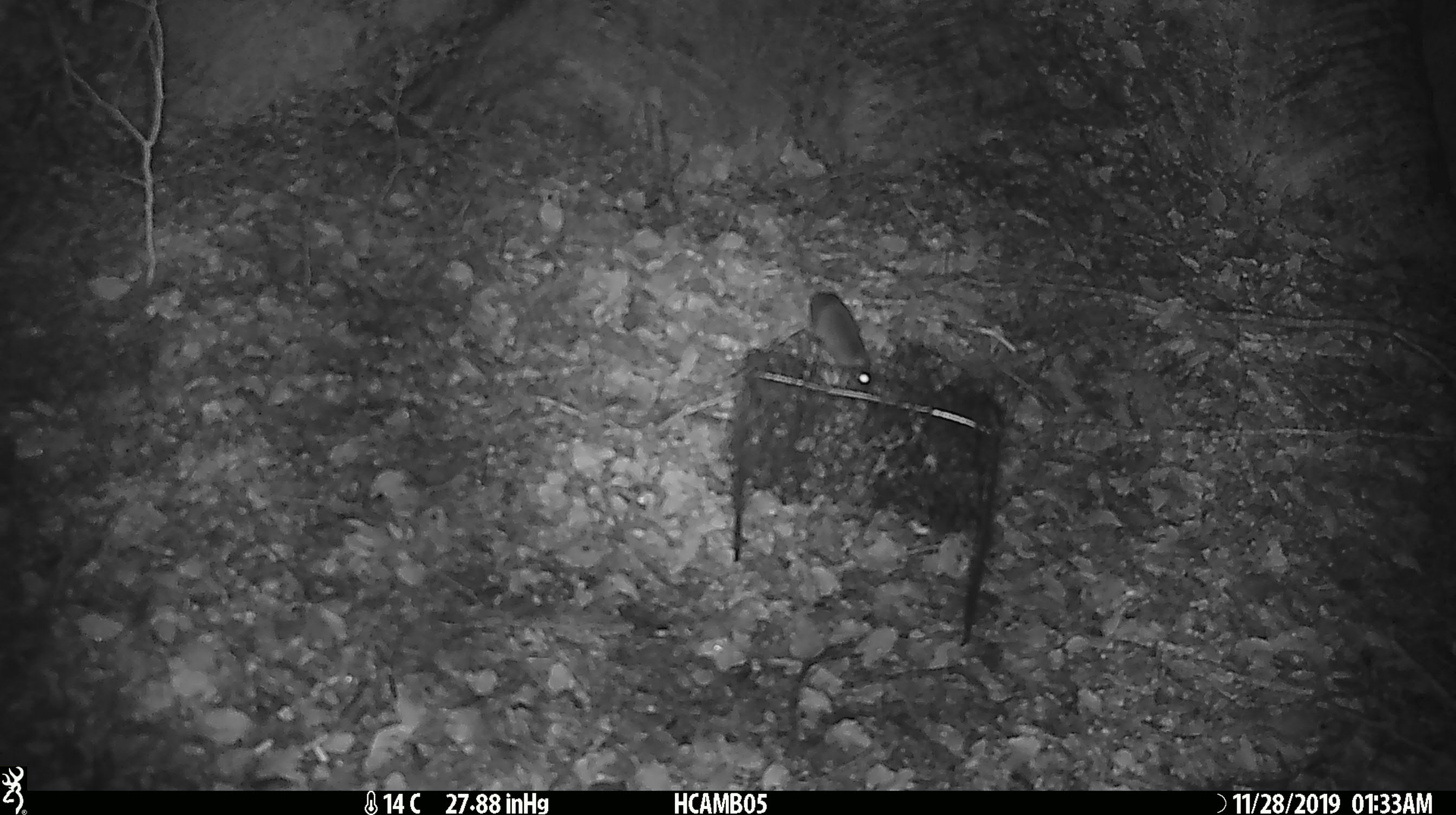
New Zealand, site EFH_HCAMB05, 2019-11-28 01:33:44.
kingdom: Animalia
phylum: Chordata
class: Mammalia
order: Rodentia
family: Muridae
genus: Mus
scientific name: Mus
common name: mouse